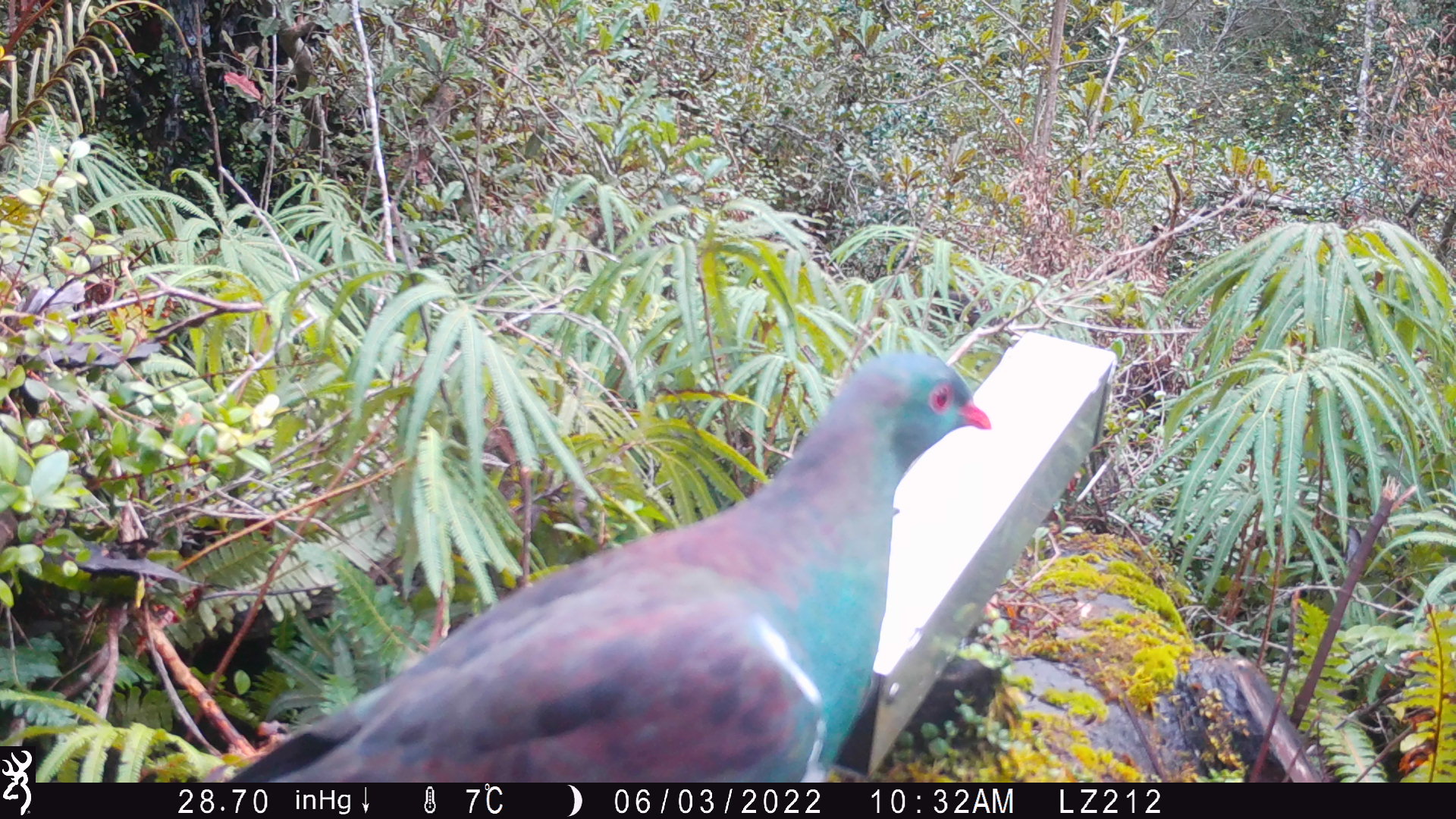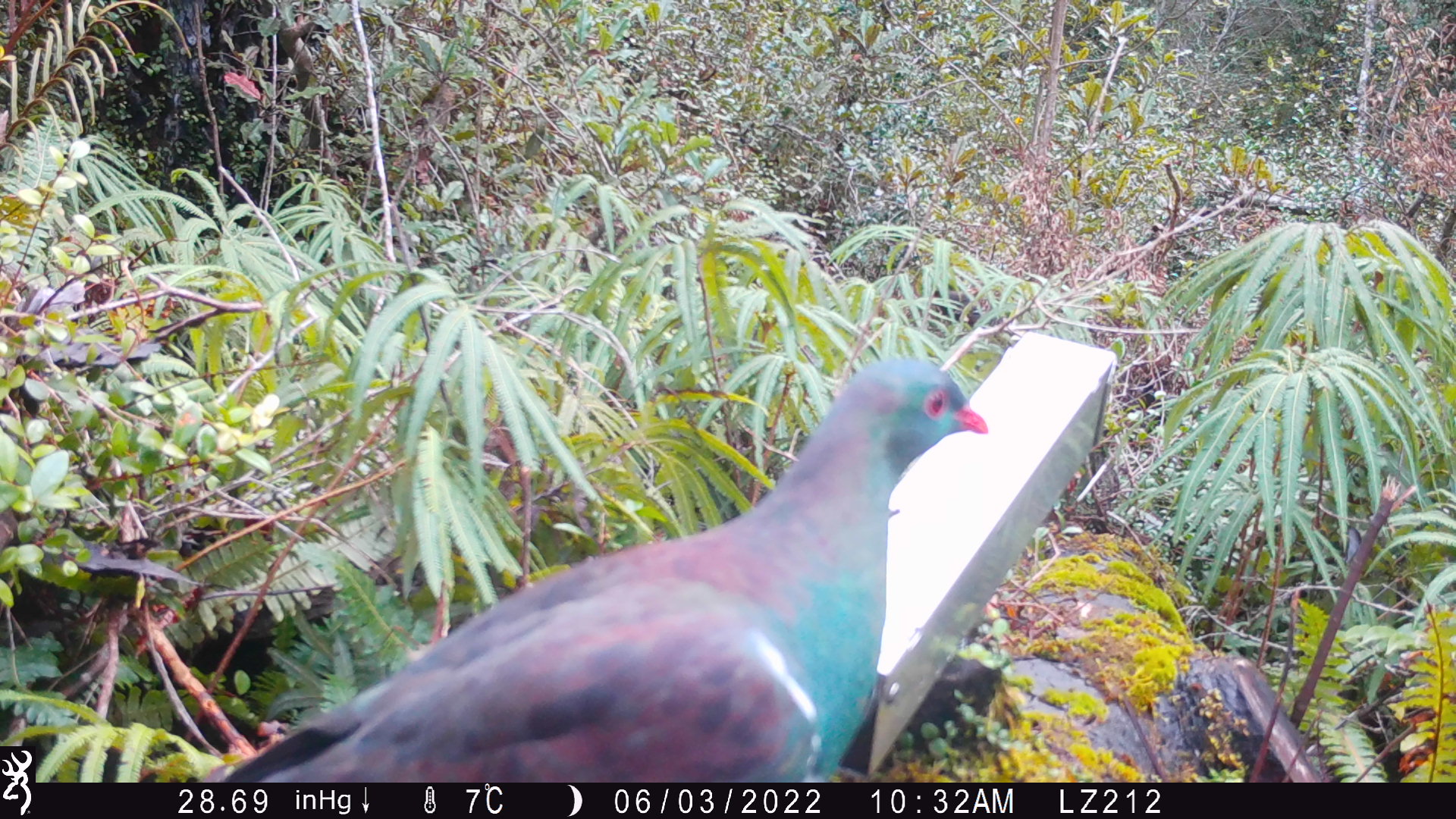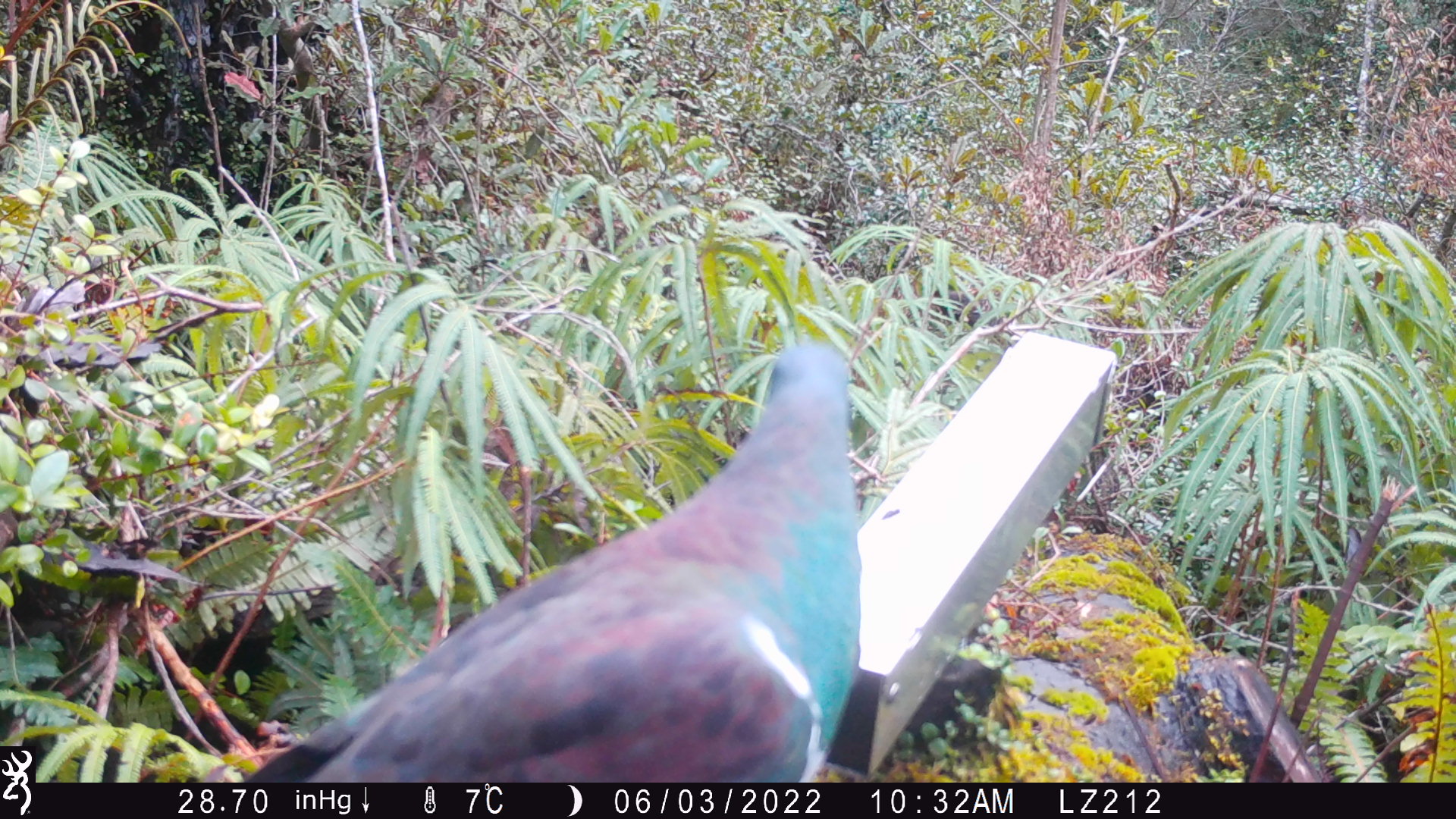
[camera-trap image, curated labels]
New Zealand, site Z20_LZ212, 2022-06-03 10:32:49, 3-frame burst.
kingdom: Animalia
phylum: Chordata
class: Aves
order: Columbiformes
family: Columbidae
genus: Hemiphaga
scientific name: Hemiphaga novaeseelandiae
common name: new zealand pigeon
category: kereru